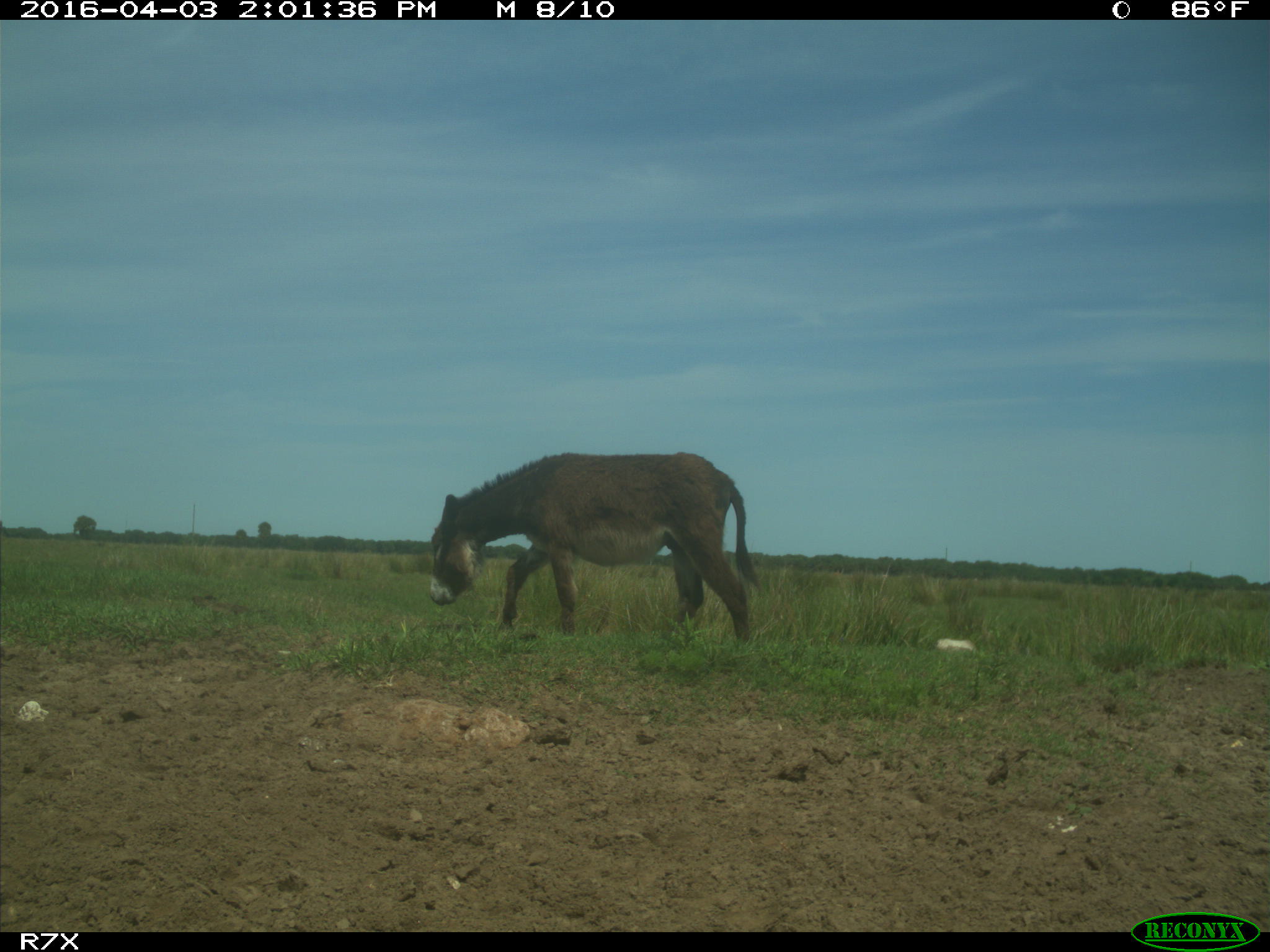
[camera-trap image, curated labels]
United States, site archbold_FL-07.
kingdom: Animalia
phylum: Chordata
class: Mammalia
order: Perissodactyla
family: Equidae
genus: Equus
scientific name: Equus africanus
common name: african wild ass